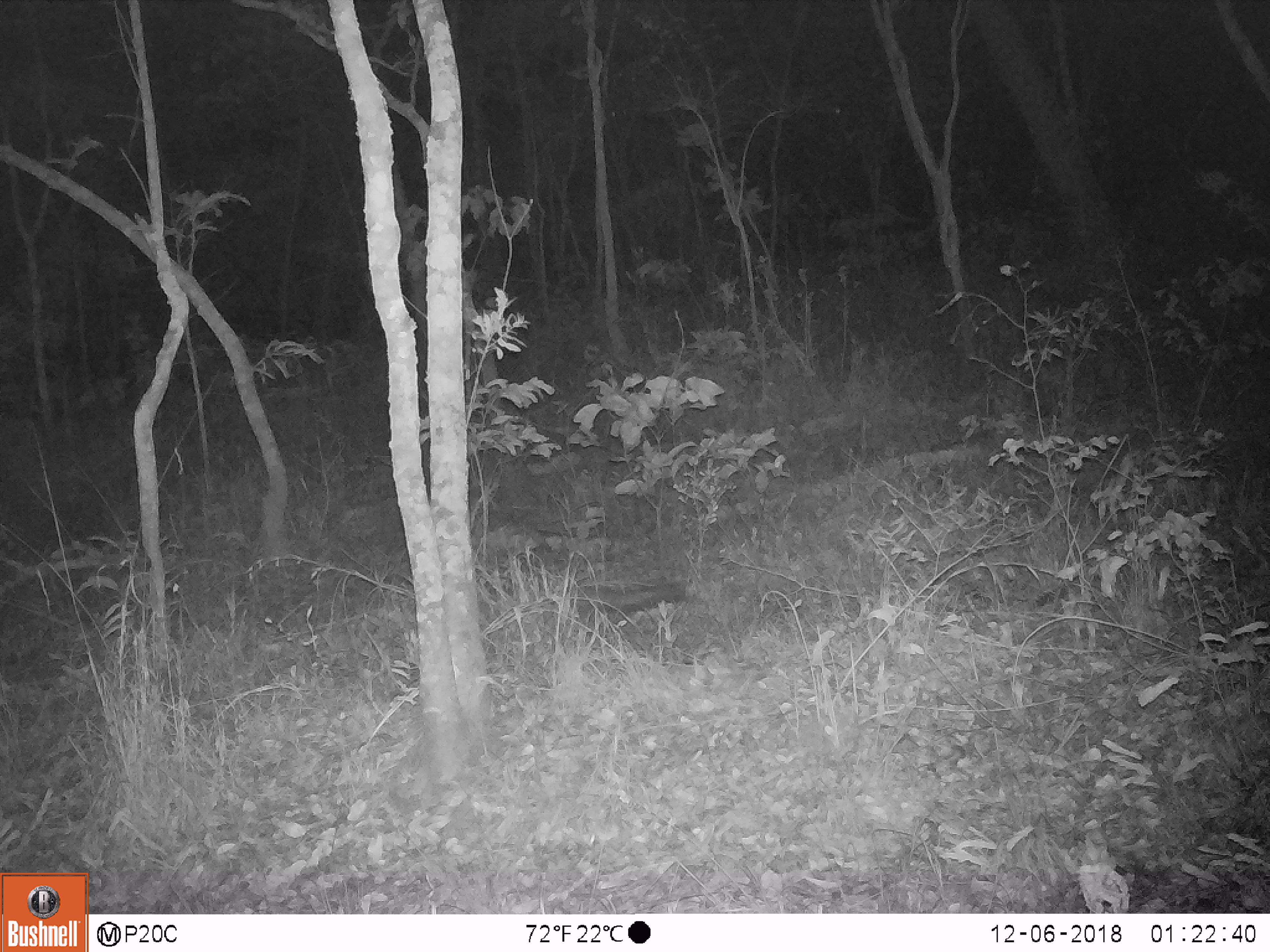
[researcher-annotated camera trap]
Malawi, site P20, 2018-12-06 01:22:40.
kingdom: Animalia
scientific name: Animalia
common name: other animal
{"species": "other animal (Animalia)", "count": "1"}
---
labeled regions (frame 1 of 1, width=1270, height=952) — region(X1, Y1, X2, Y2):
other animal: region(552, 581, 697, 617)